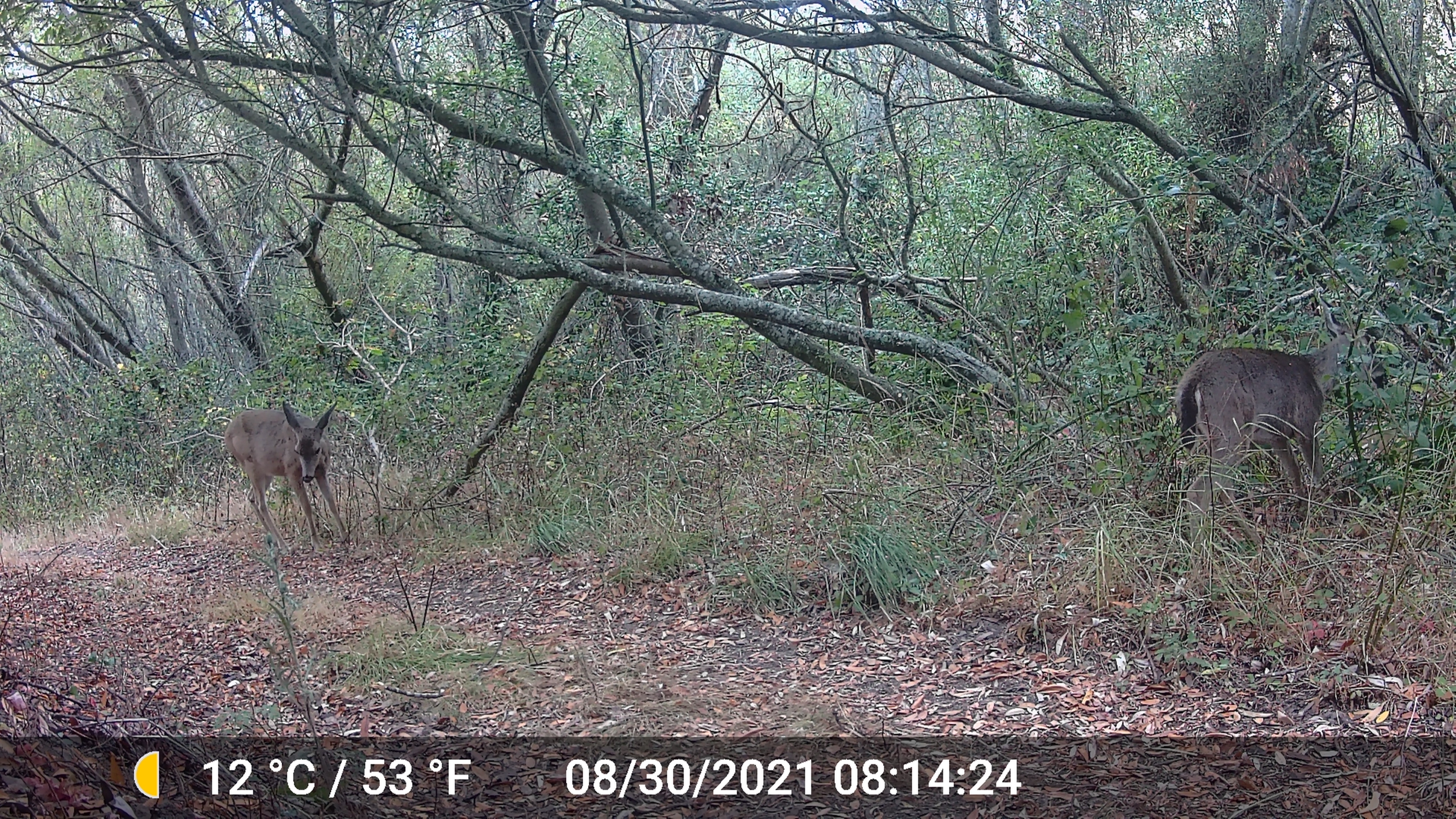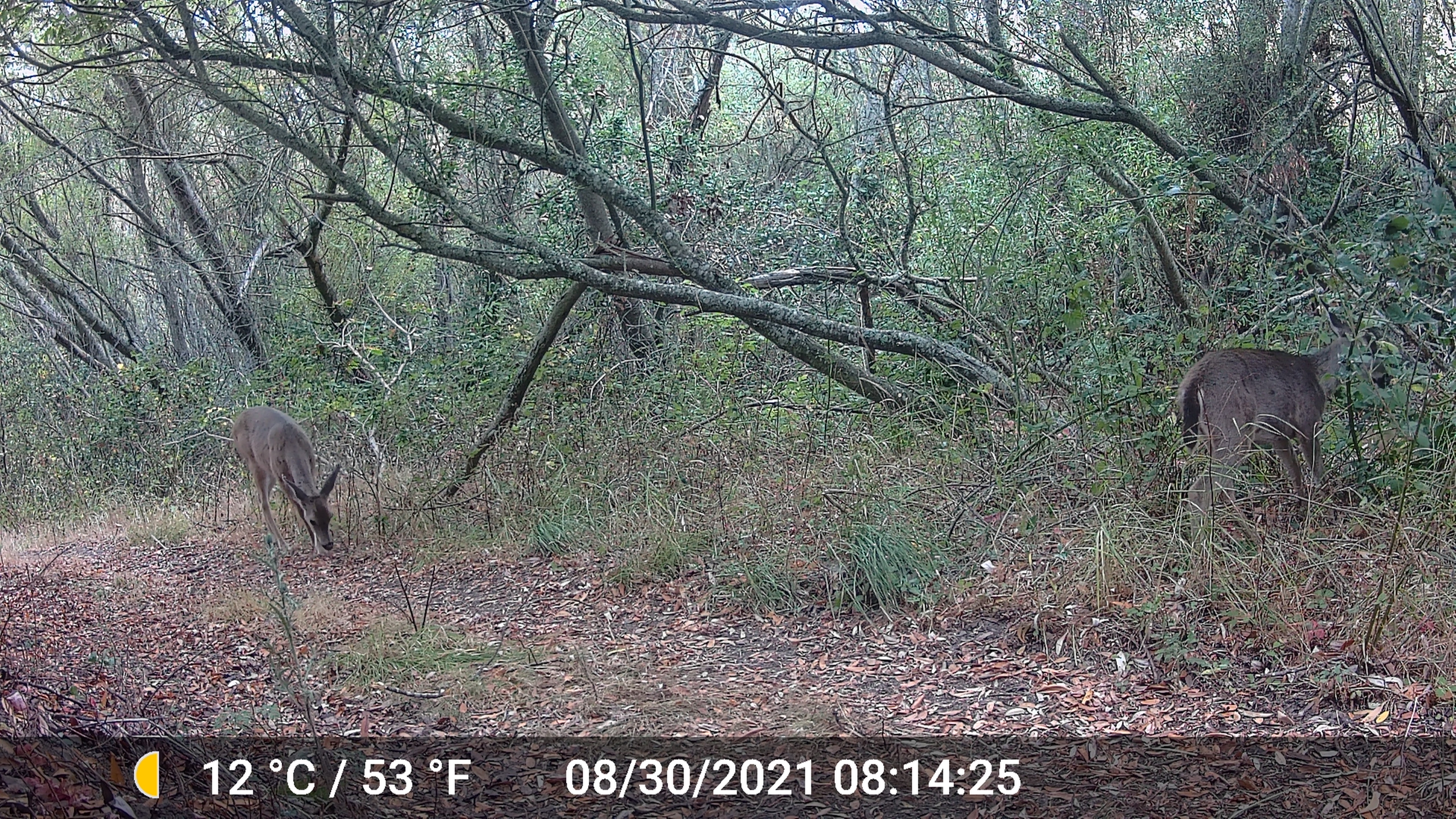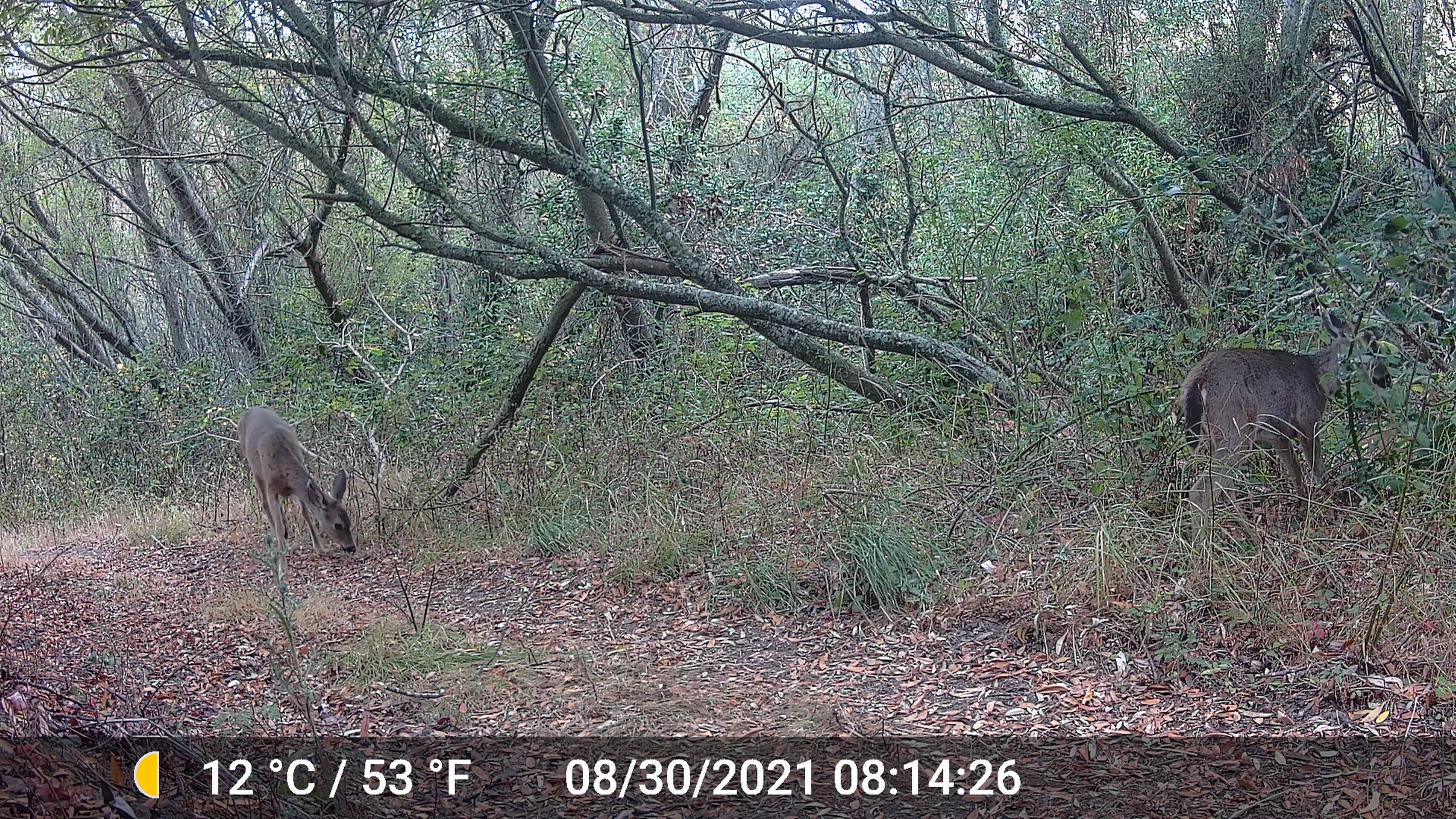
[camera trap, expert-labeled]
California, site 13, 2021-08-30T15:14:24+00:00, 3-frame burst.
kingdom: Animalia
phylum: Chordata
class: Mammalia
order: Artiodactyla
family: Cervidae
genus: Odocoileus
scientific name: Odocoileus hemionus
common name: mule deer